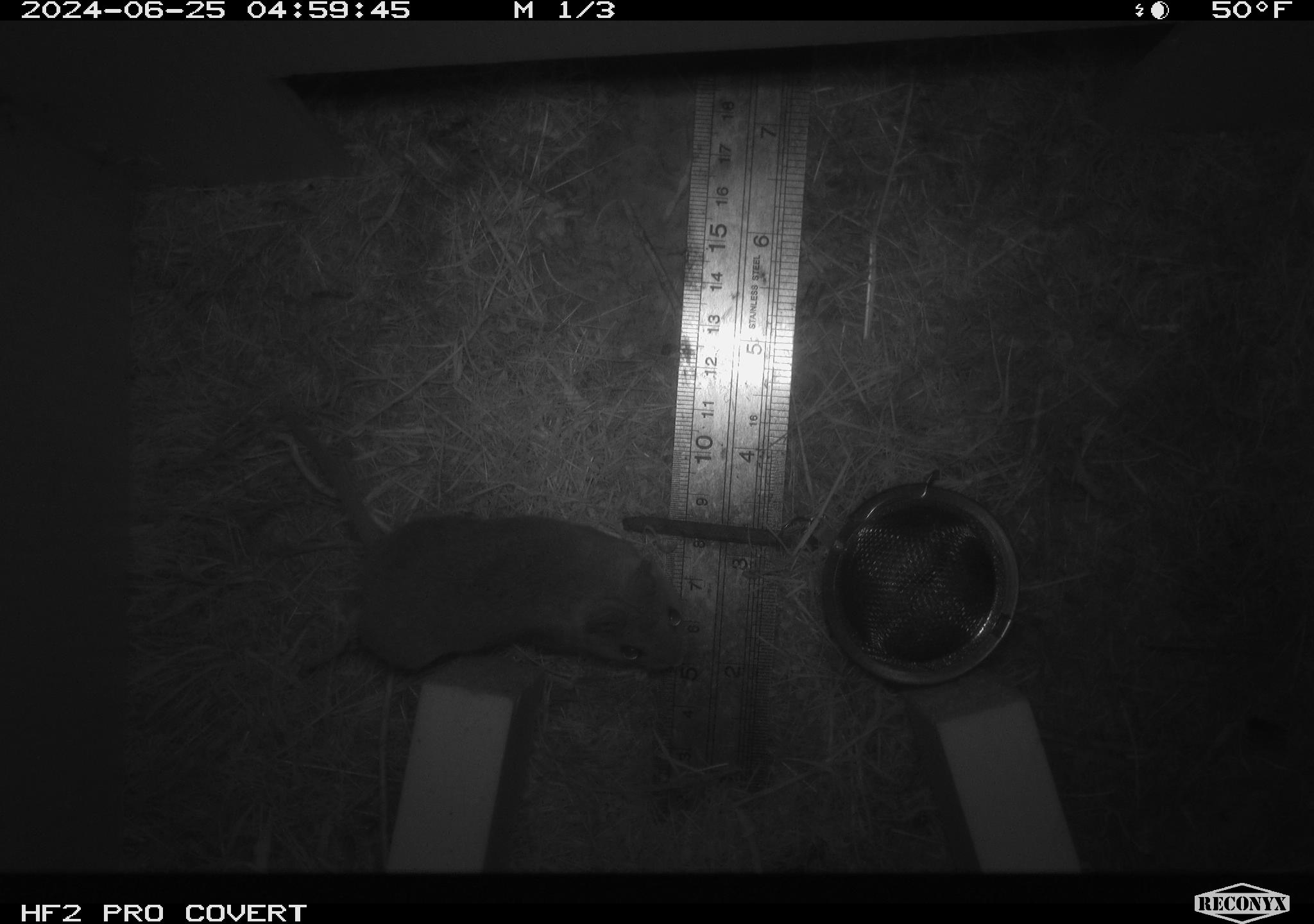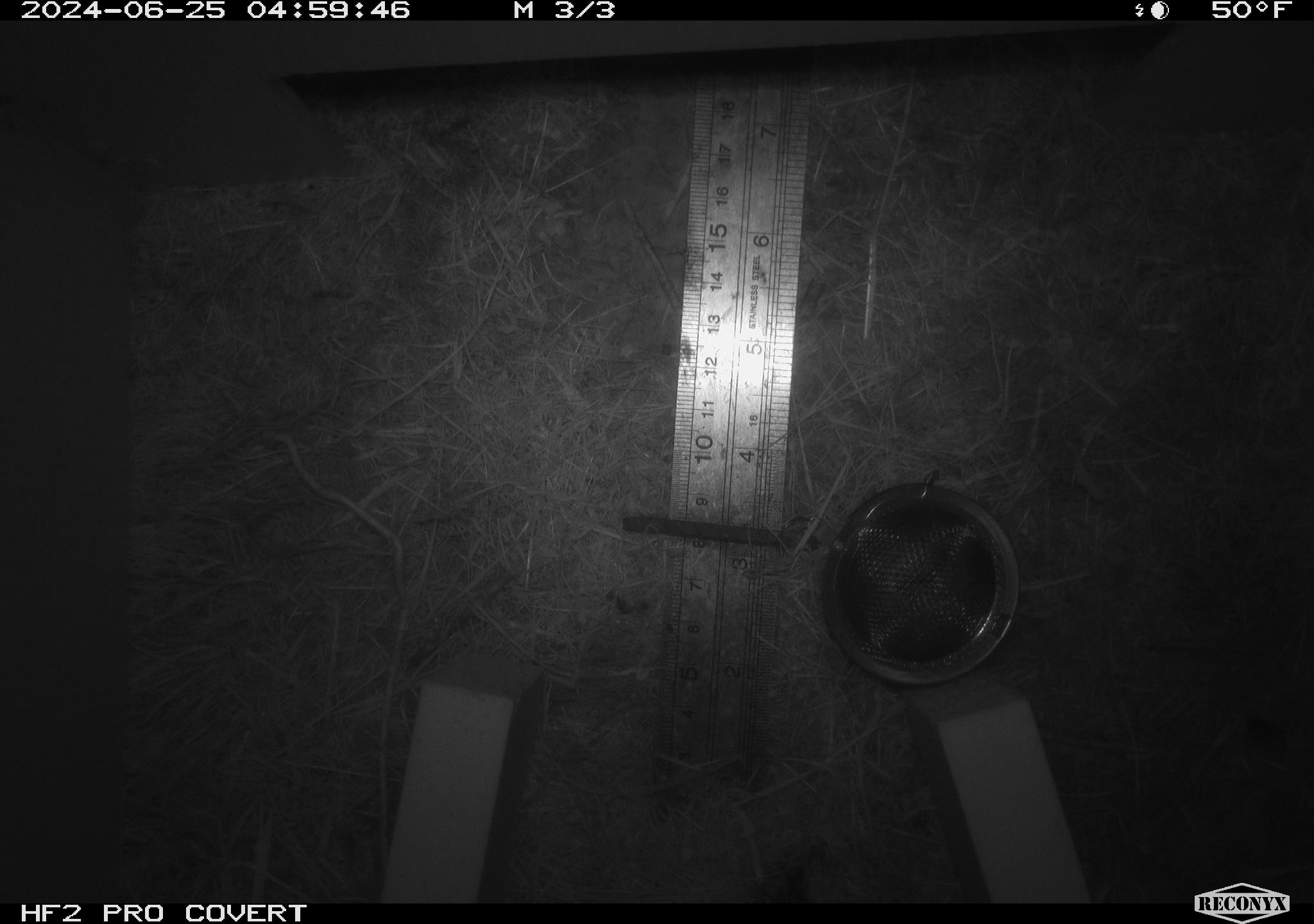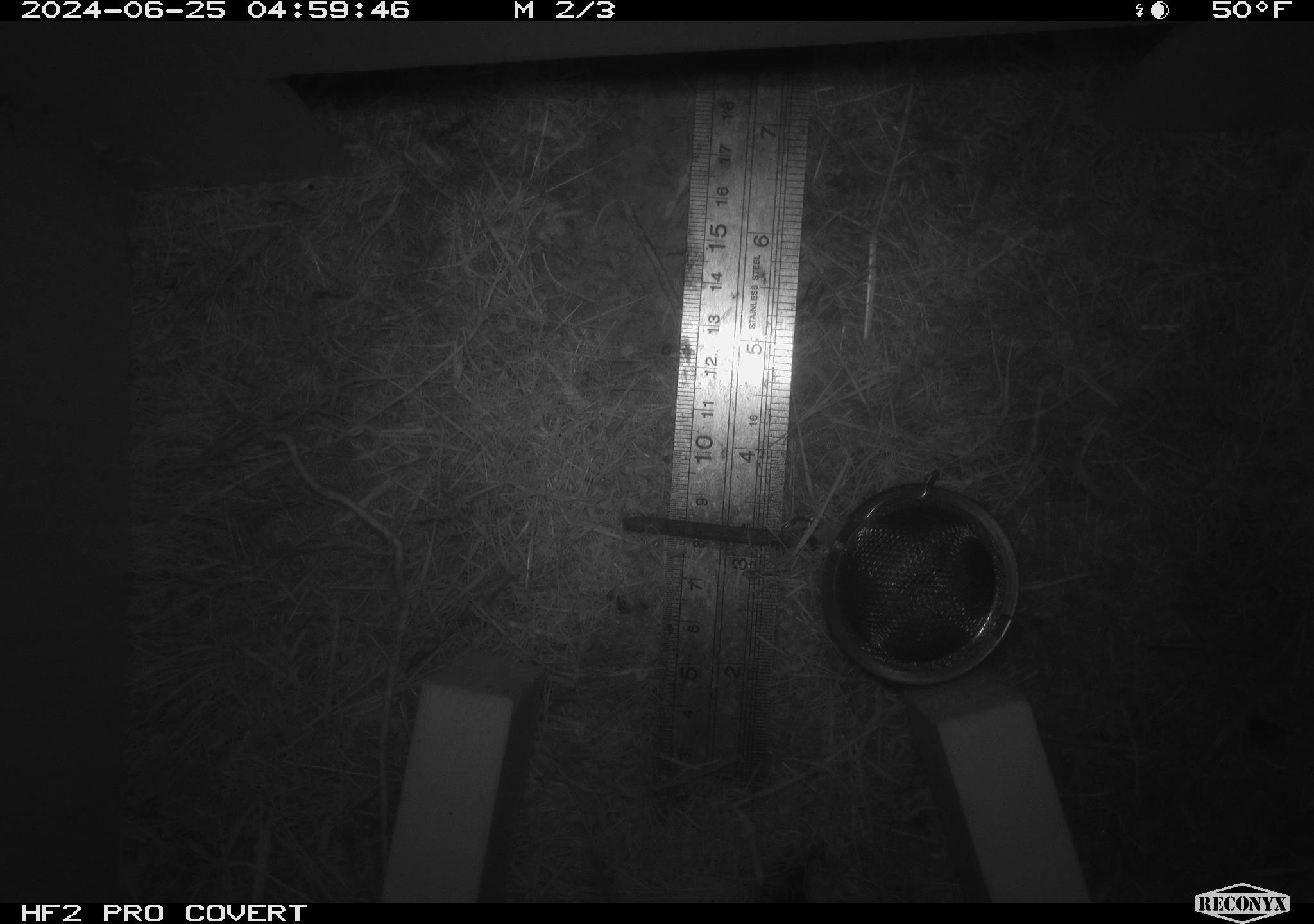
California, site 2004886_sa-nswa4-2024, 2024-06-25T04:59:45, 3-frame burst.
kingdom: Animalia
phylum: Chordata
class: Mammalia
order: Rodentia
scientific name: Rodentia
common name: rodent